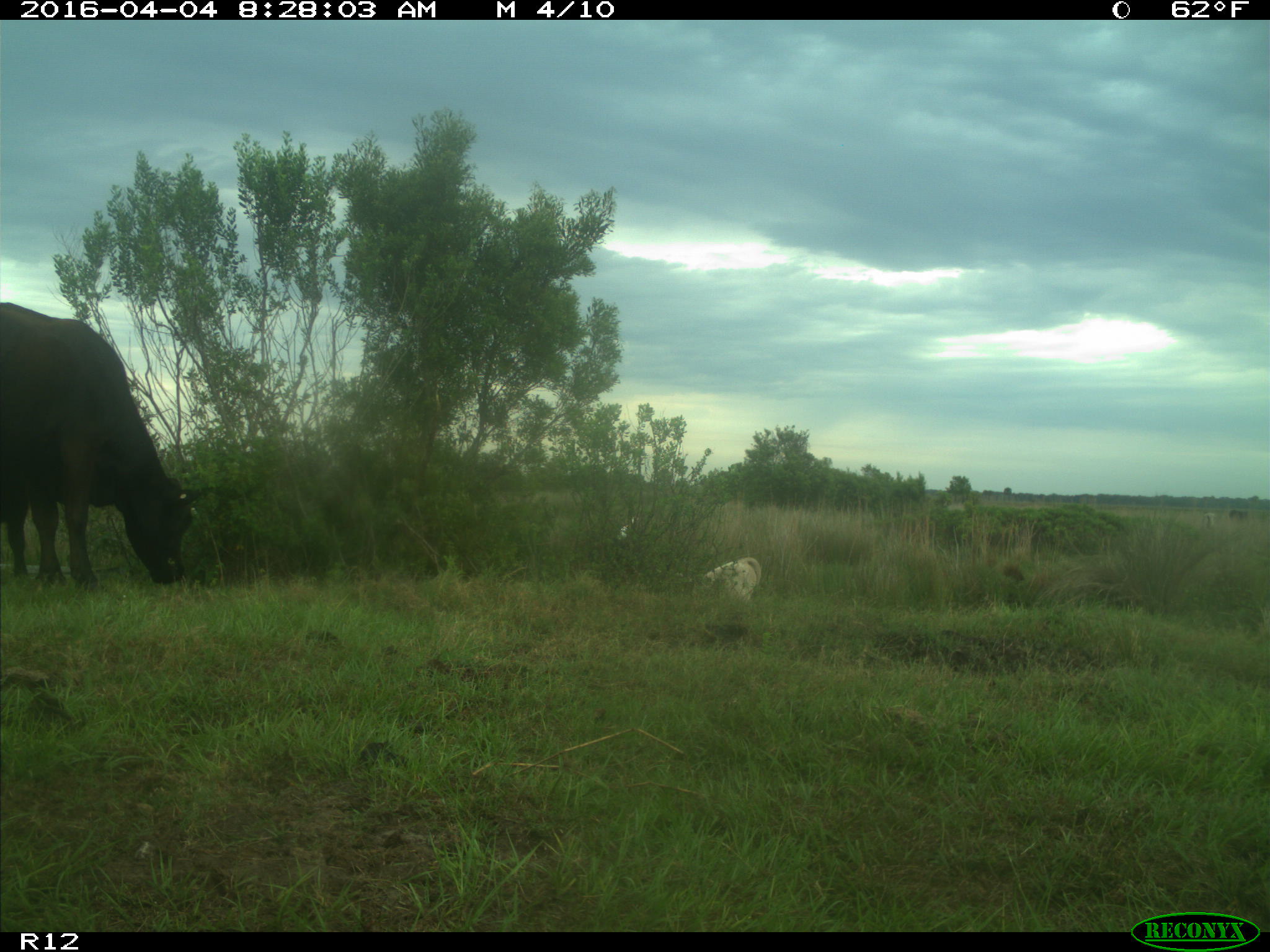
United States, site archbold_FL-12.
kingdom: Animalia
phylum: Chordata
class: Mammalia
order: Artiodactyla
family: Bovidae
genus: Bos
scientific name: Bos taurus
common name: domestic cow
Bos taurus (domestic cow).